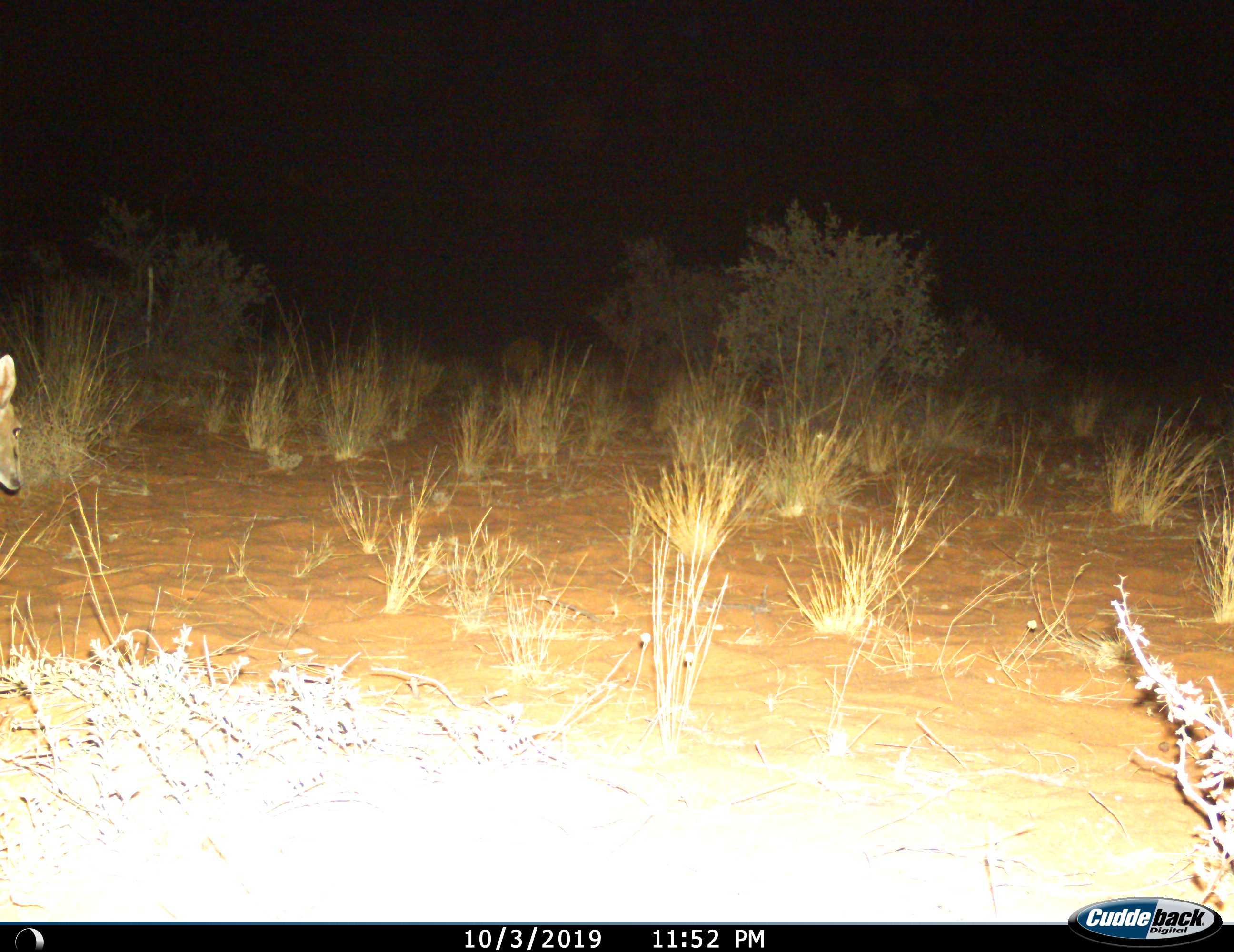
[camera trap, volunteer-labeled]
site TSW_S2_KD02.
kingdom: Animalia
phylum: Chordata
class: Mammalia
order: Artiodactyla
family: Bovidae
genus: Sylvicapra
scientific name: Sylvicapra grimmia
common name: common duiker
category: duikercommongrey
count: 1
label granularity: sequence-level